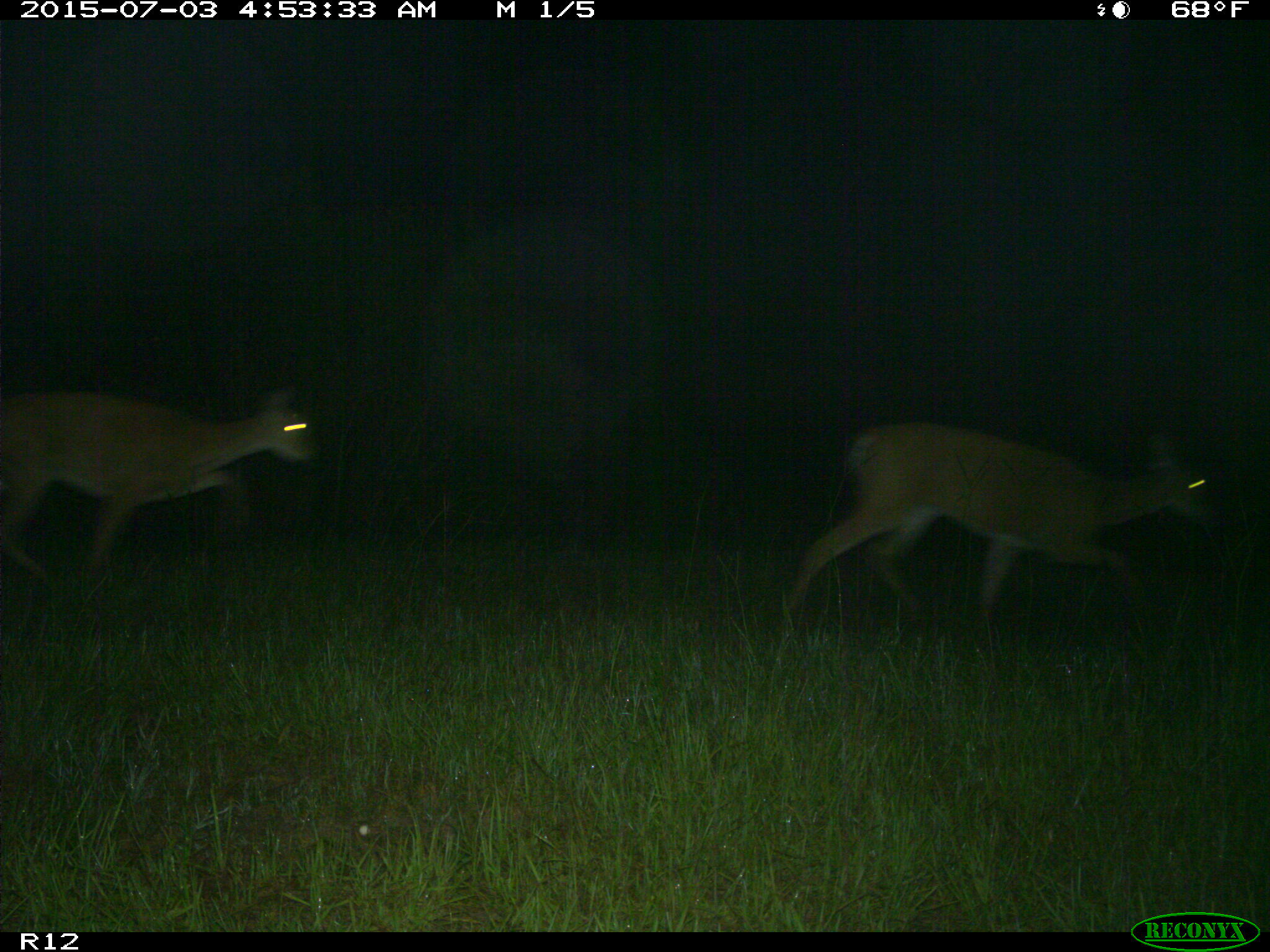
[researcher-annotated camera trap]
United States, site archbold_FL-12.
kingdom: Animalia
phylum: Chordata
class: Mammalia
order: Artiodactyla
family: Cervidae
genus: Odocoileus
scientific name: Odocoileus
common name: deer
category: unidentified deer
Unidentified deer (deer) (Odocoileus).